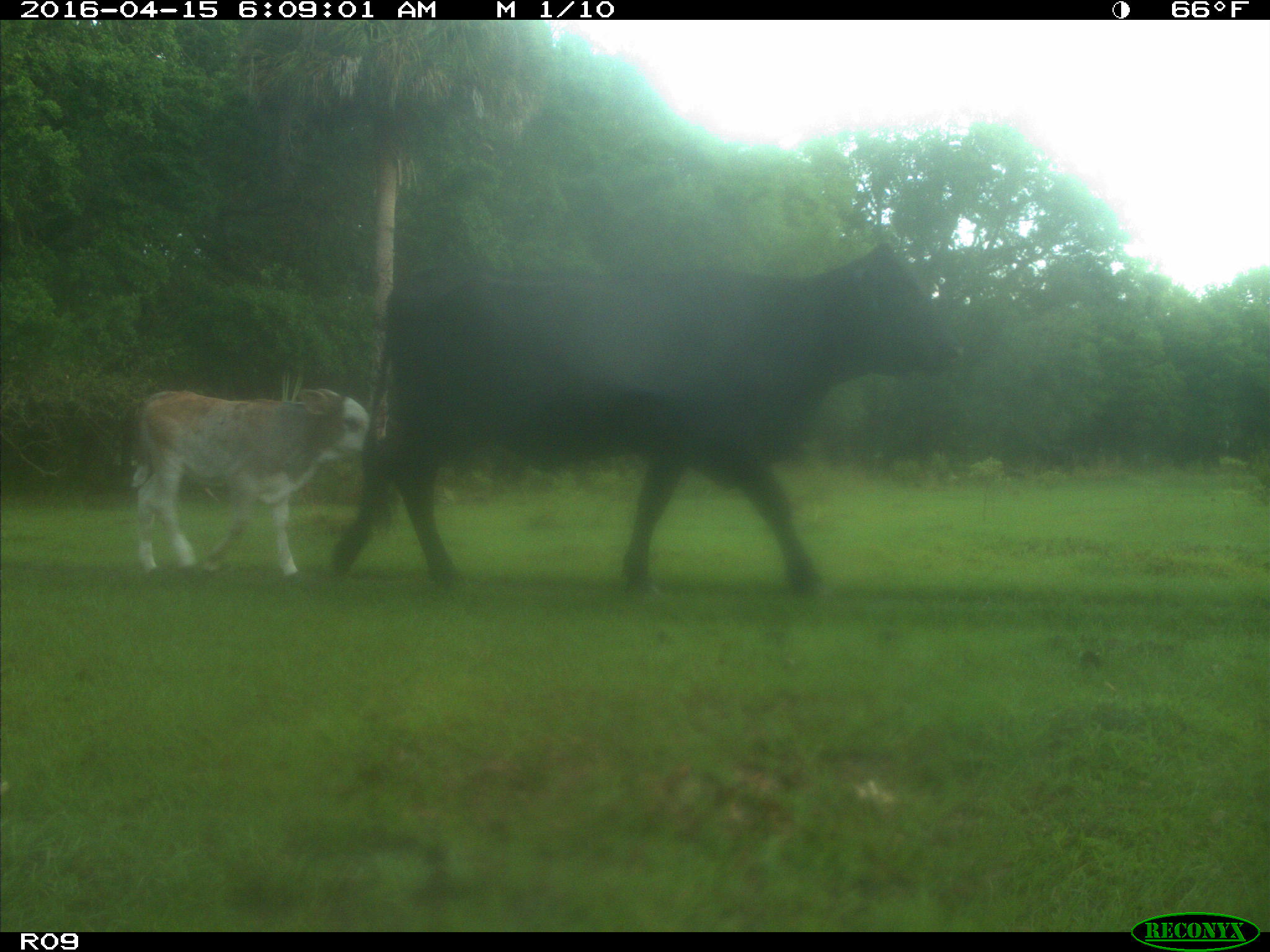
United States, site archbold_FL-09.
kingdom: Animalia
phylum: Chordata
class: Mammalia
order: Artiodactyla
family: Bovidae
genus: Bos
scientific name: Bos taurus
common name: domestic cow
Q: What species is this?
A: Bos taurus (domestic cow).